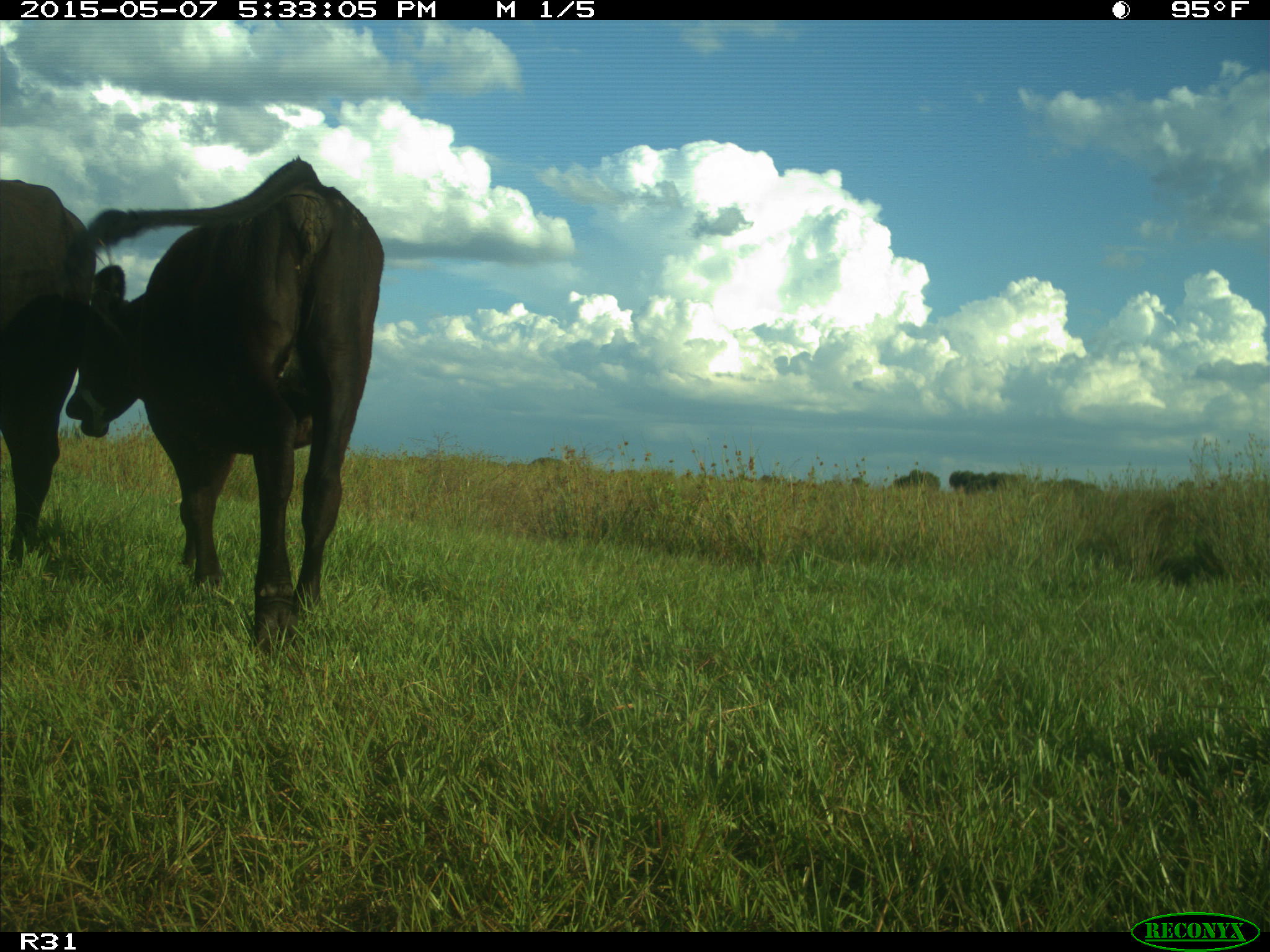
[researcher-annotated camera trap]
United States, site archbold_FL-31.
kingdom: Animalia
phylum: Chordata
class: Mammalia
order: Artiodactyla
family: Bovidae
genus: Bos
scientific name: Bos taurus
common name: domestic cow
Bos taurus (domestic cow).